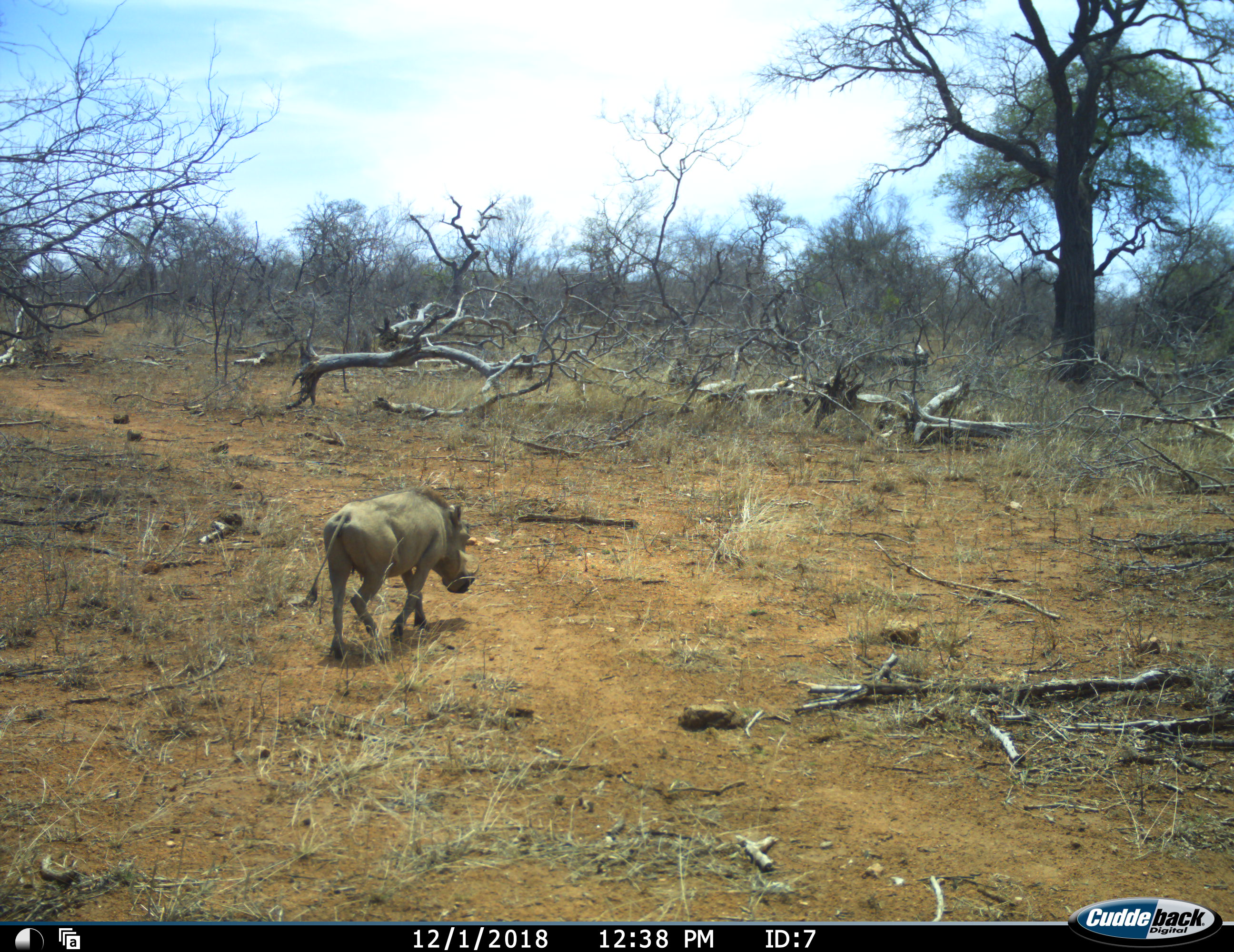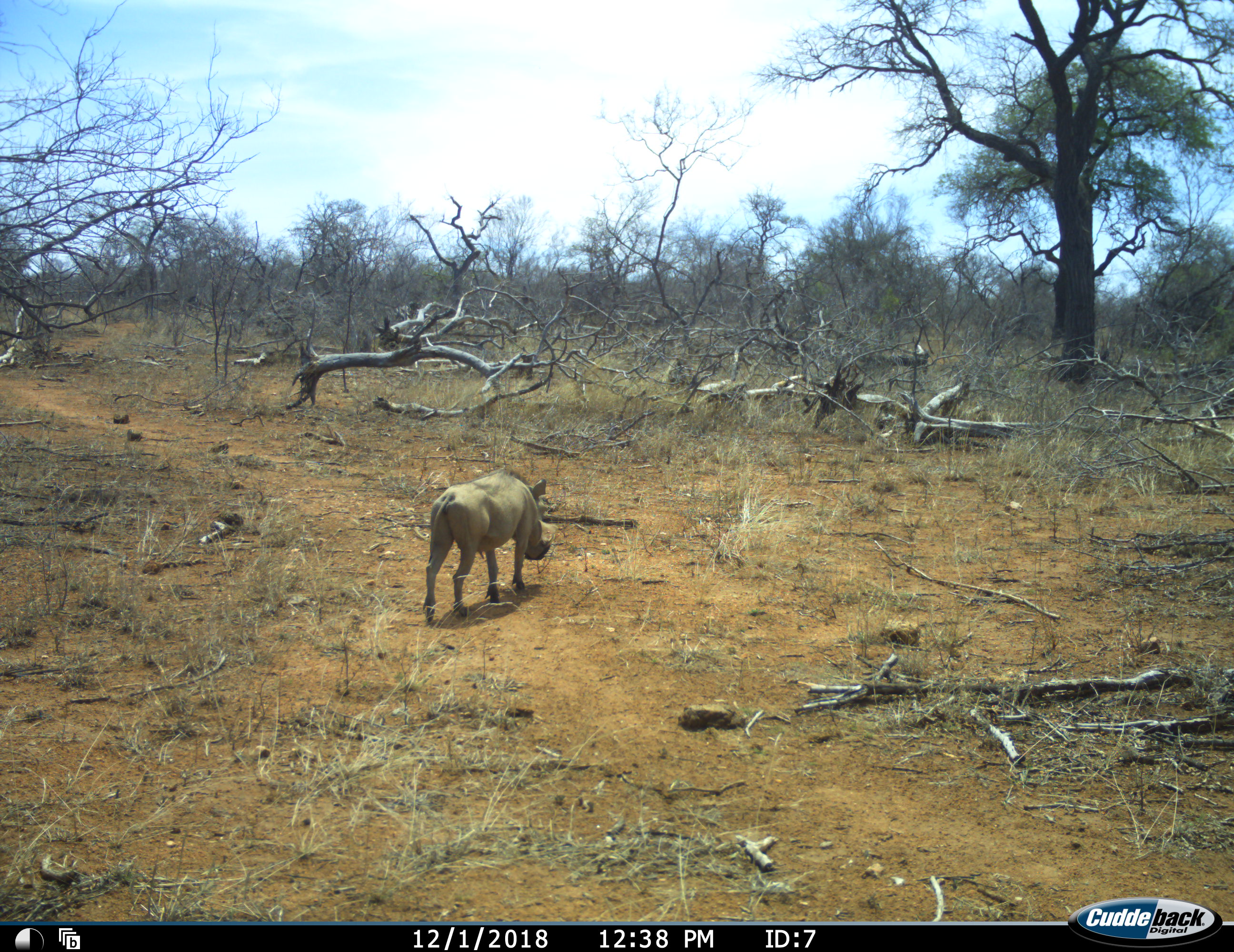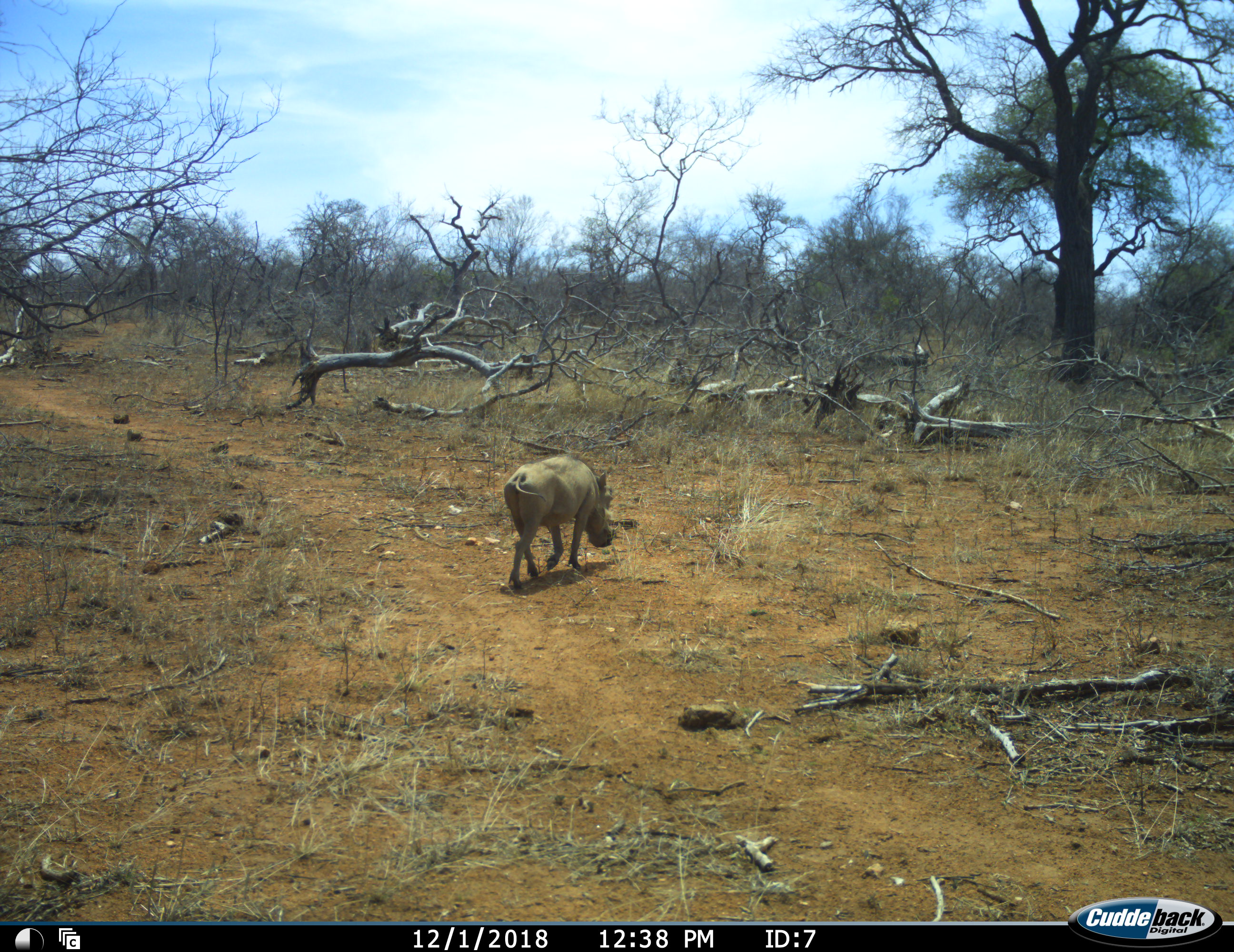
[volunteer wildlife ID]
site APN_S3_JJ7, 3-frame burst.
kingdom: Animalia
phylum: Chordata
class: Mammalia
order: Artiodactyla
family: Suidae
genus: Phacochoerus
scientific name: Phacochoerus africanus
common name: warthog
Warthog (Phacochoerus africanus), count 1. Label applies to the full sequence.